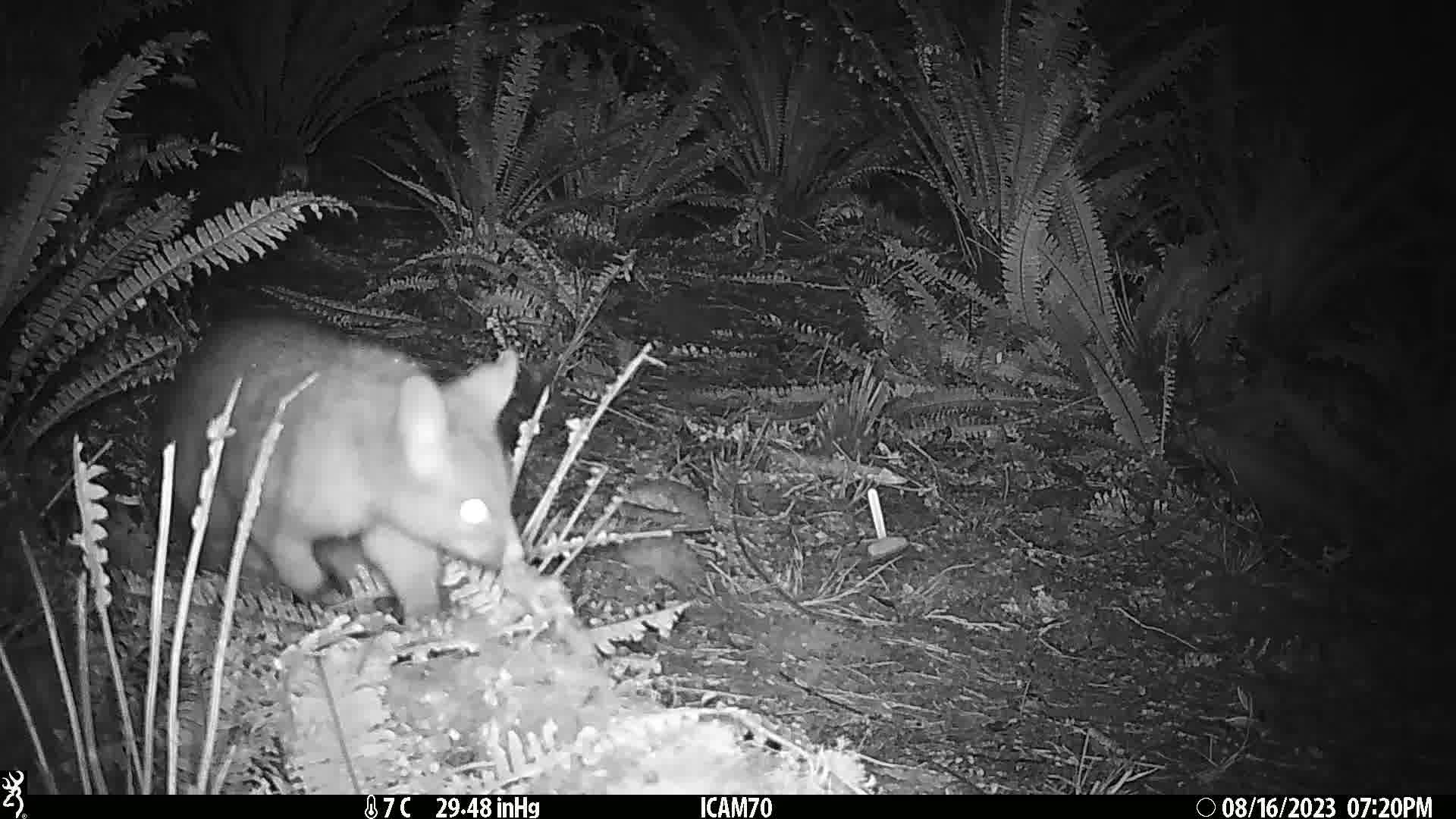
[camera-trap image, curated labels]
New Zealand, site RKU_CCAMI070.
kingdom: Animalia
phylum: Chordata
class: Mammalia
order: Diprotodontia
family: Phalangeridae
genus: Trichosurus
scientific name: Trichosurus vulpecula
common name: common brushtail possum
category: possum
Possum (common brushtail possum) (Trichosurus vulpecula).